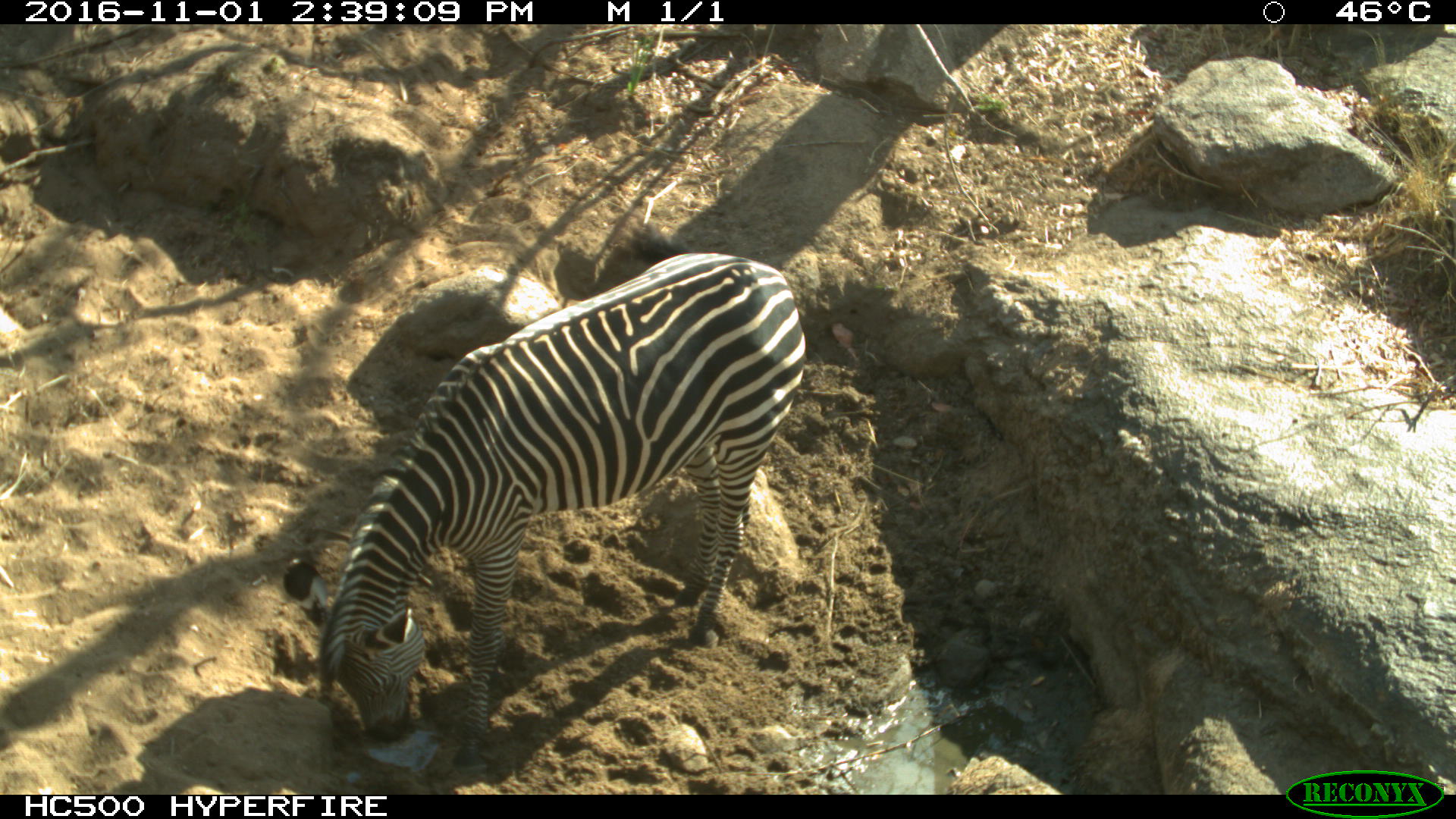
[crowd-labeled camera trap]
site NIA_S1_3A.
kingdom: Animalia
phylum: Chordata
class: Mammalia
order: Perissodactyla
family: Equidae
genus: Equus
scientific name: Equus quagga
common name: plains zebra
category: zebraplains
Zebraplains (plains zebra) (Equus quagga), count 1. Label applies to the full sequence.